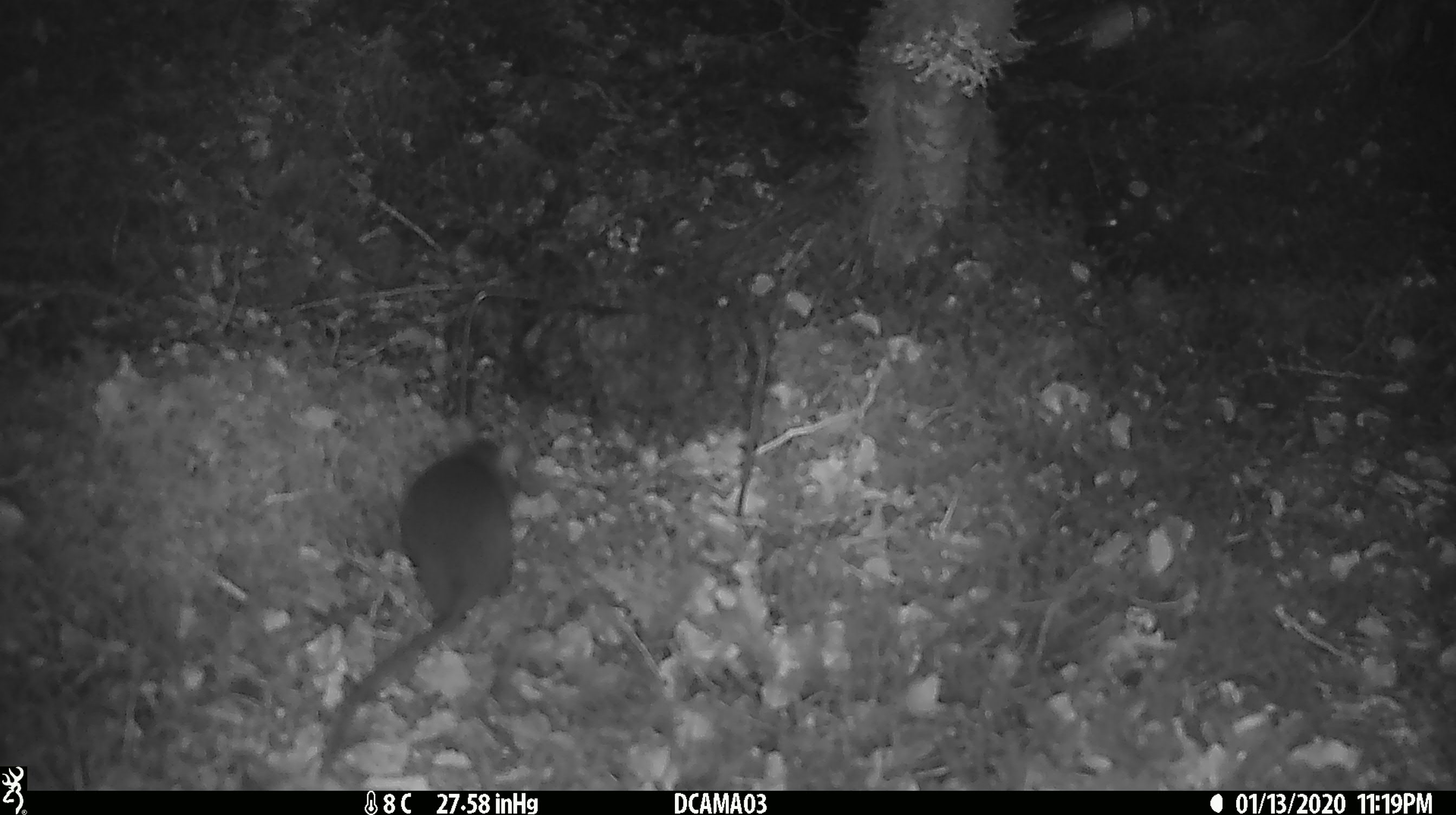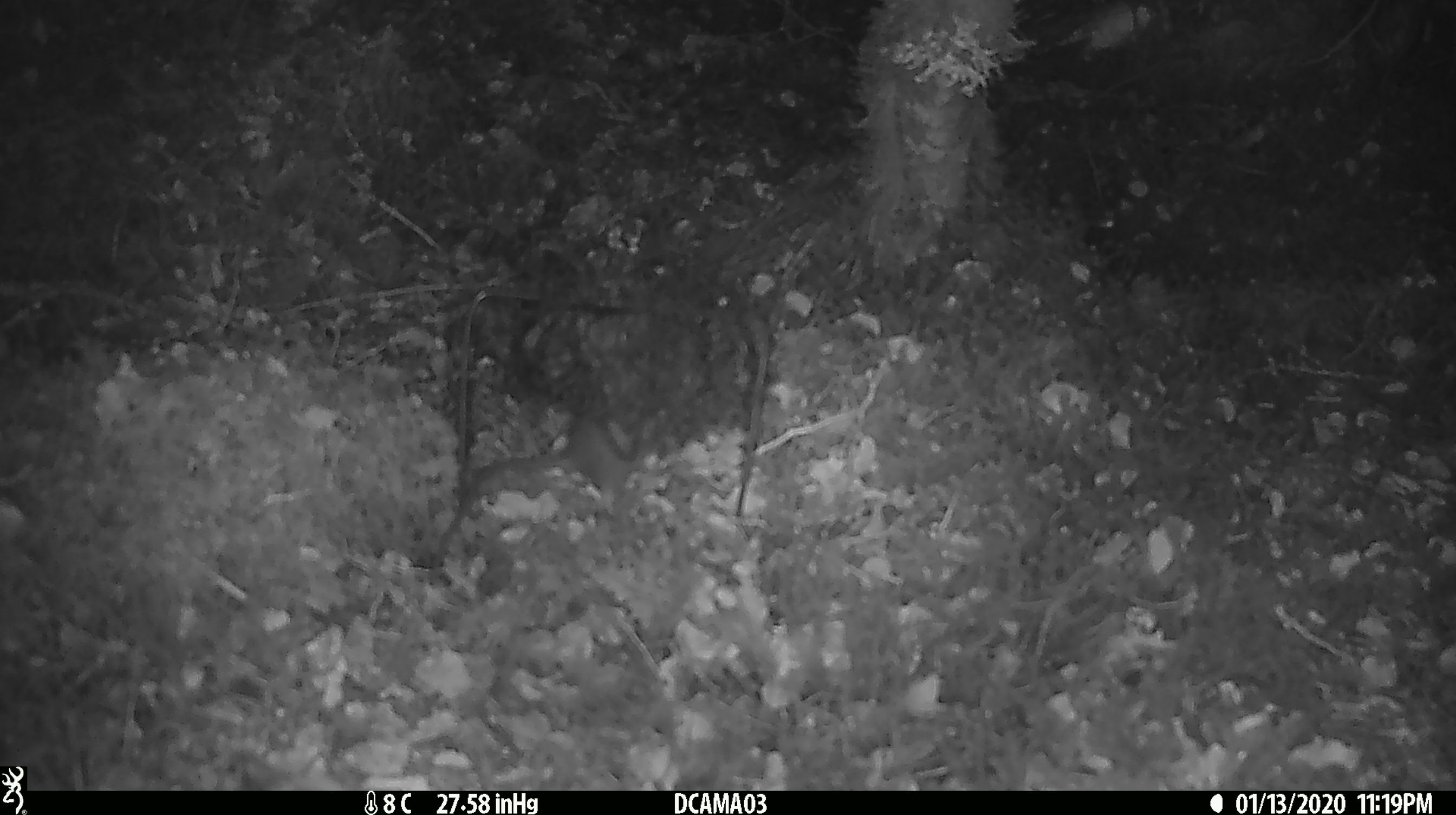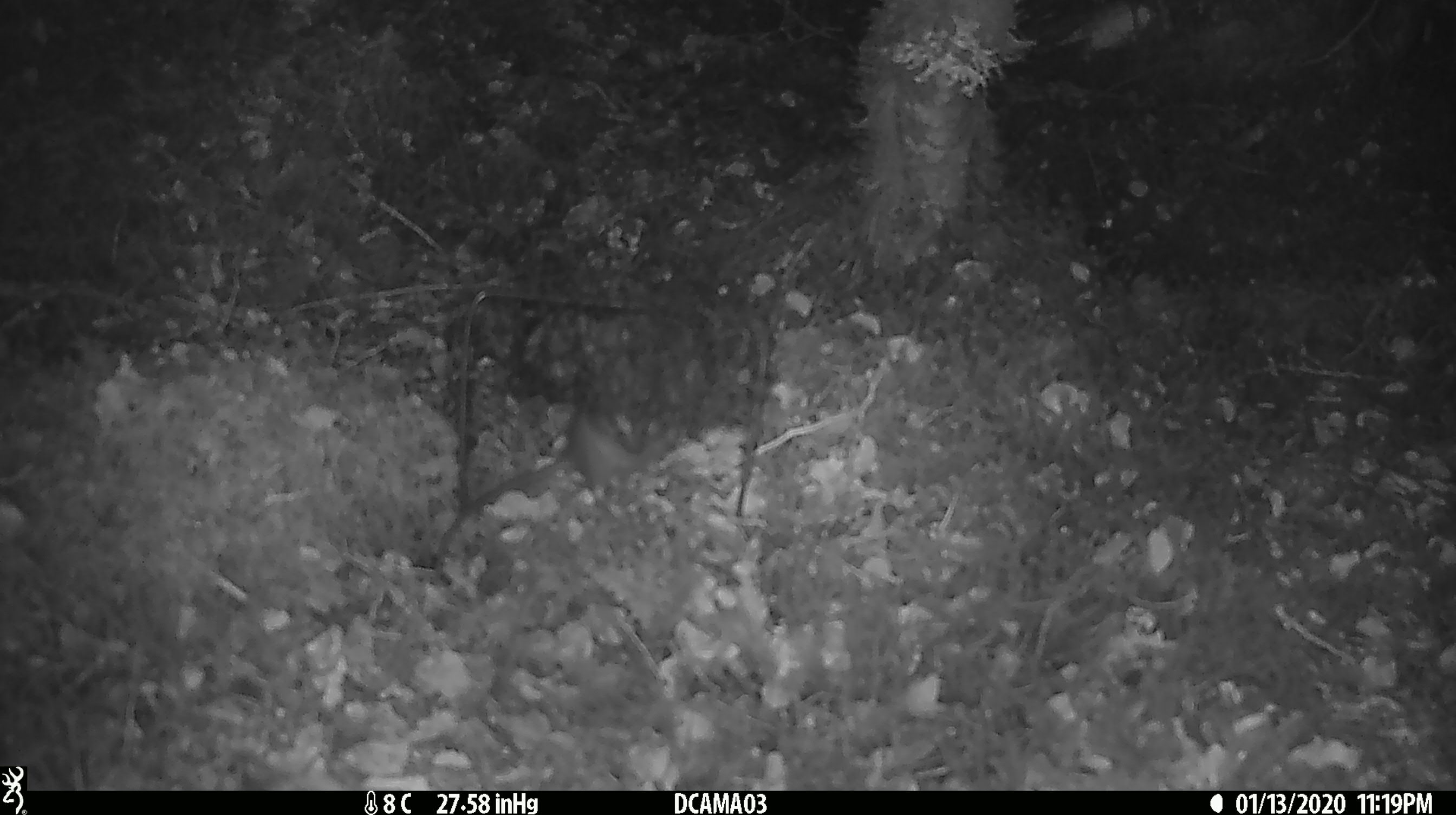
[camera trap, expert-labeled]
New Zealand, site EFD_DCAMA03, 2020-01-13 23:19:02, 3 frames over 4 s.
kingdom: Animalia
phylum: Chordata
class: Mammalia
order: Rodentia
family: Muridae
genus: Rattus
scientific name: Rattus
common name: rat